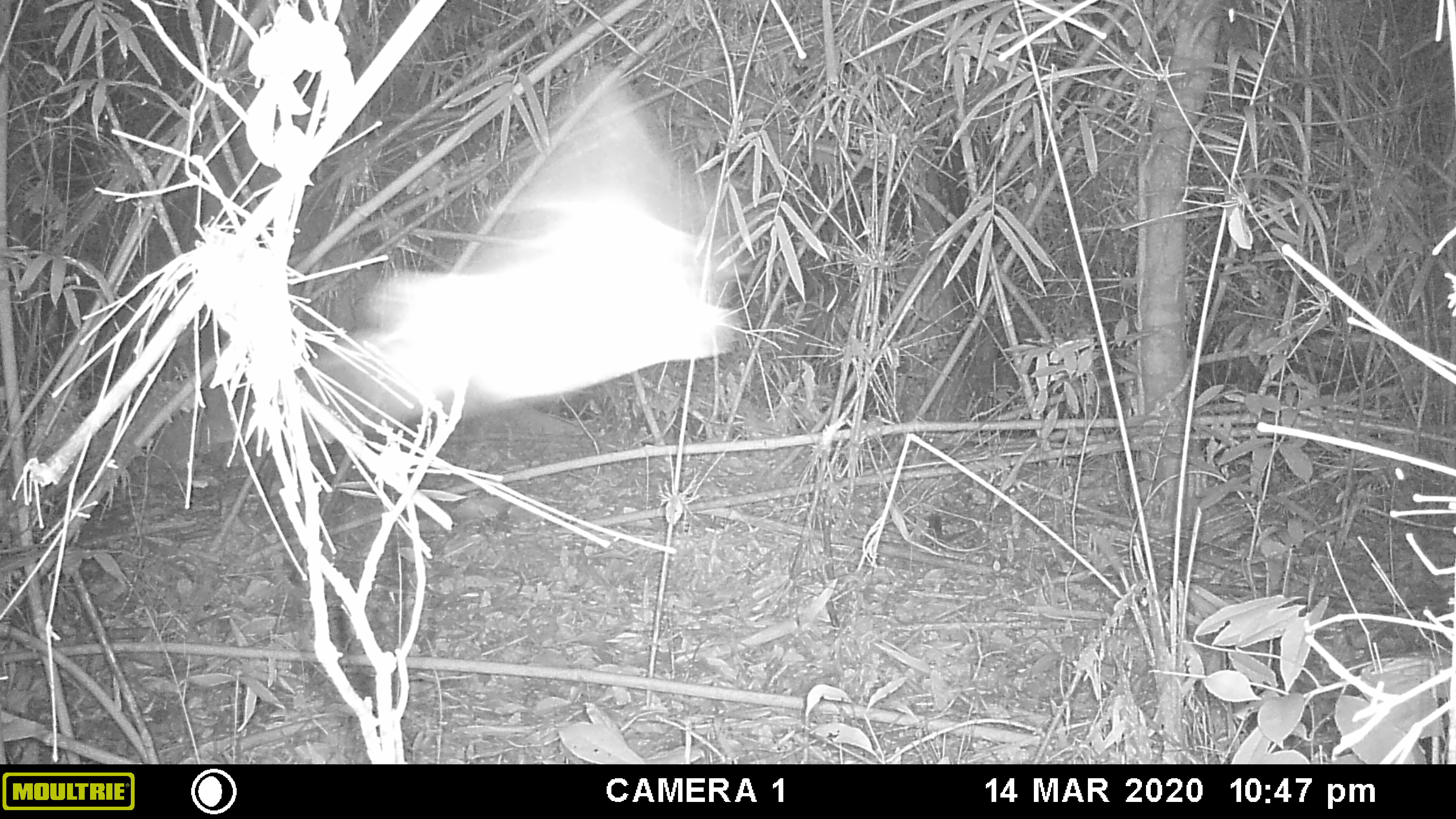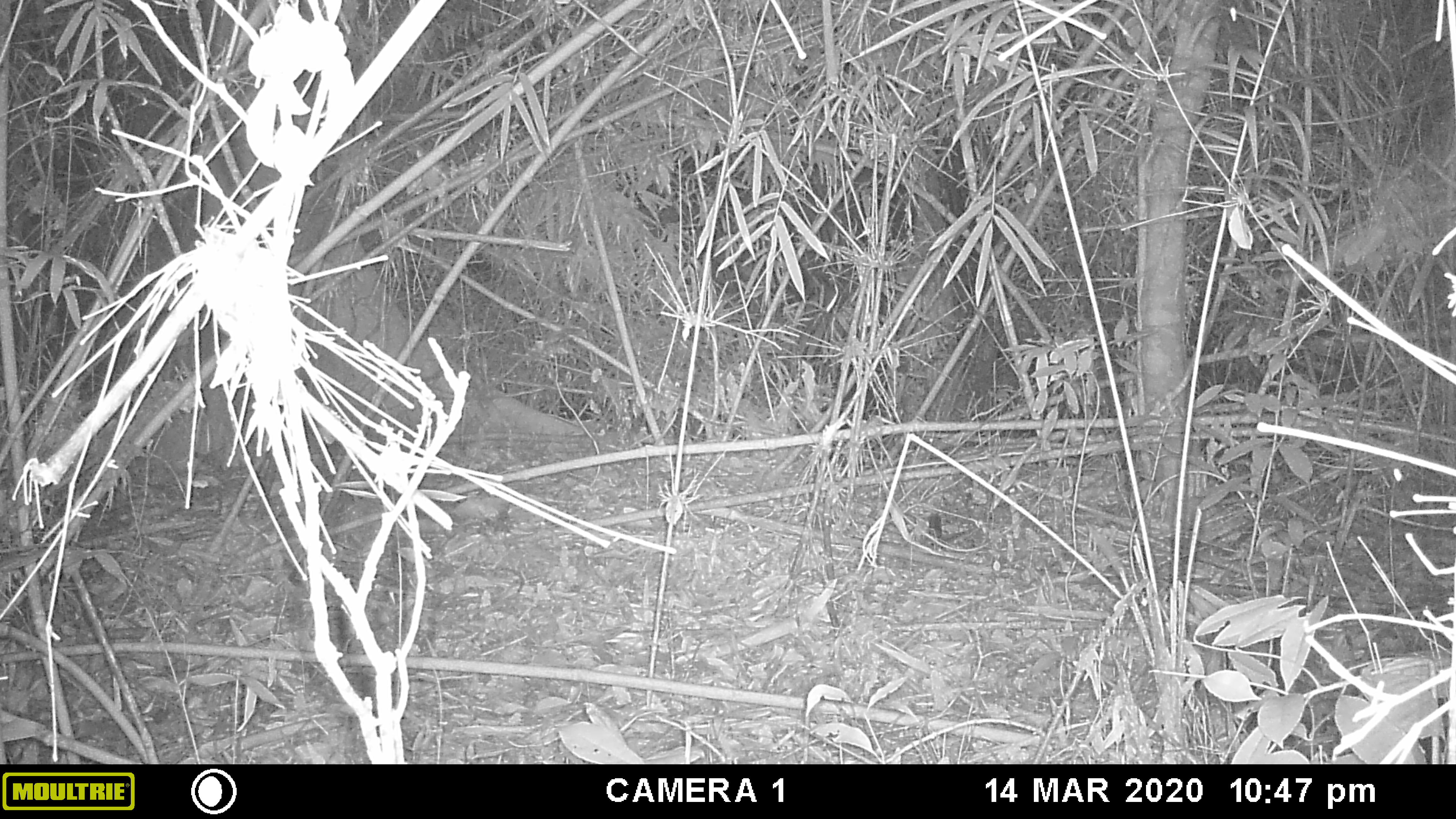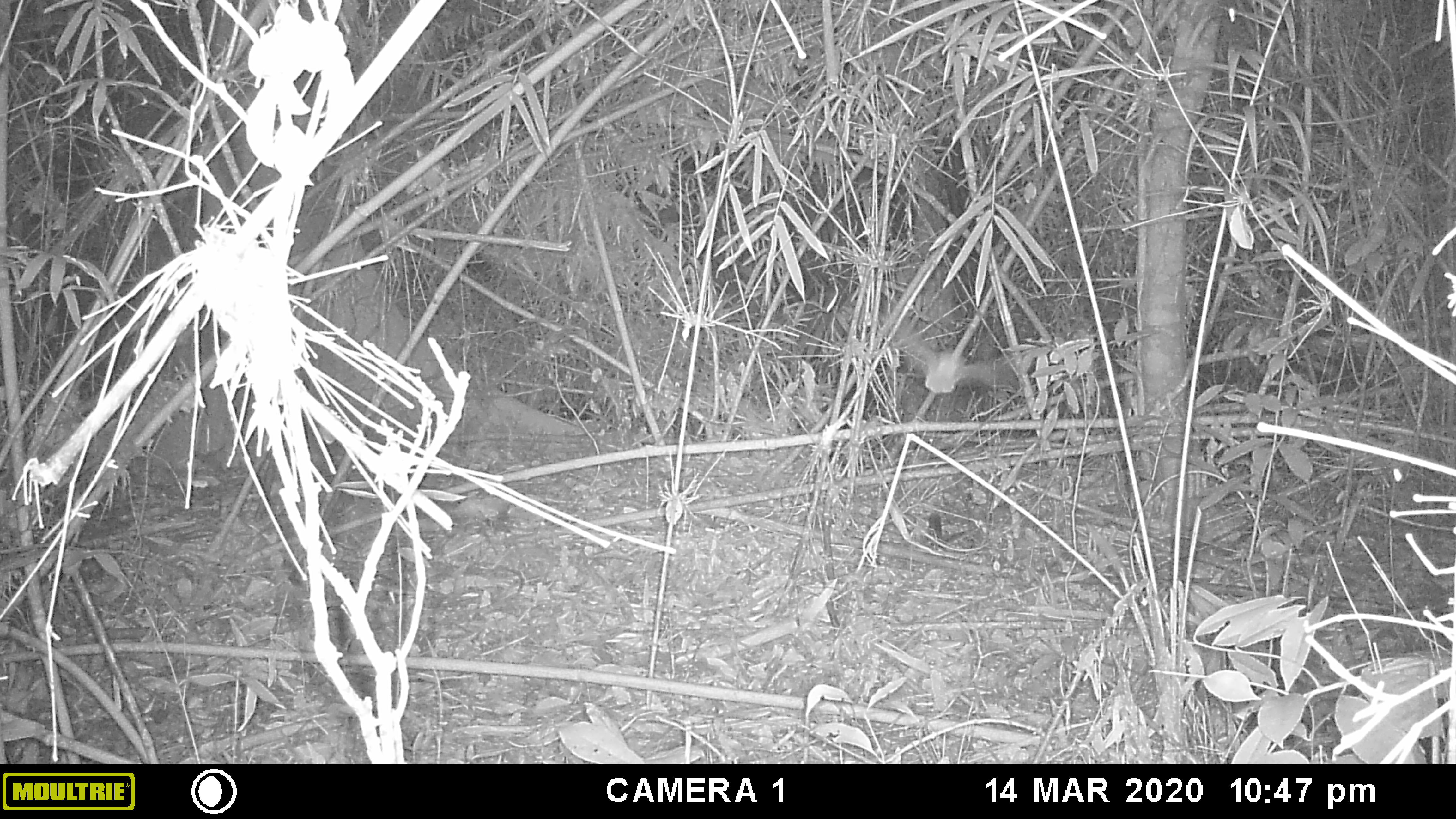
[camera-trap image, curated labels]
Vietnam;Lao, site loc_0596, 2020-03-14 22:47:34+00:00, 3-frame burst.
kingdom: Animalia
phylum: Chordata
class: Mammalia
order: Chiroptera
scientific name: Chiroptera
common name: bat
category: unidentified bat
Unidentified bat (bat) (Chiroptera). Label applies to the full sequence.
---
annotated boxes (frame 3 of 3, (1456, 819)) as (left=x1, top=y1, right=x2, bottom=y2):
unidentified bat: (left=891, top=318, right=1018, bottom=391)